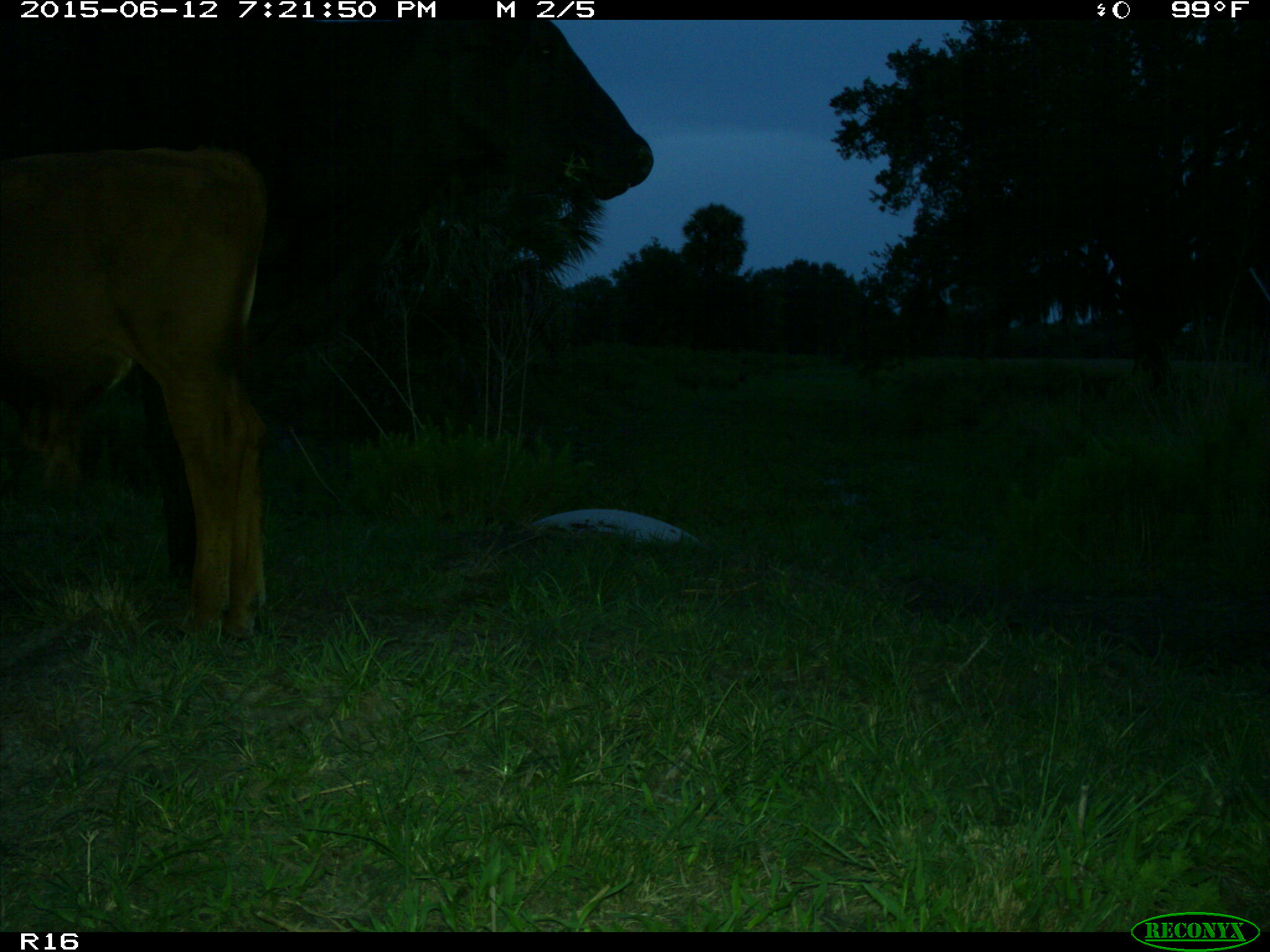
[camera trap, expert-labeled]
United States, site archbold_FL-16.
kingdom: Animalia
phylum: Chordata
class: Mammalia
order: Artiodactyla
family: Bovidae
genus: Bos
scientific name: Bos taurus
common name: domestic cow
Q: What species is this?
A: Bos taurus (domestic cow).